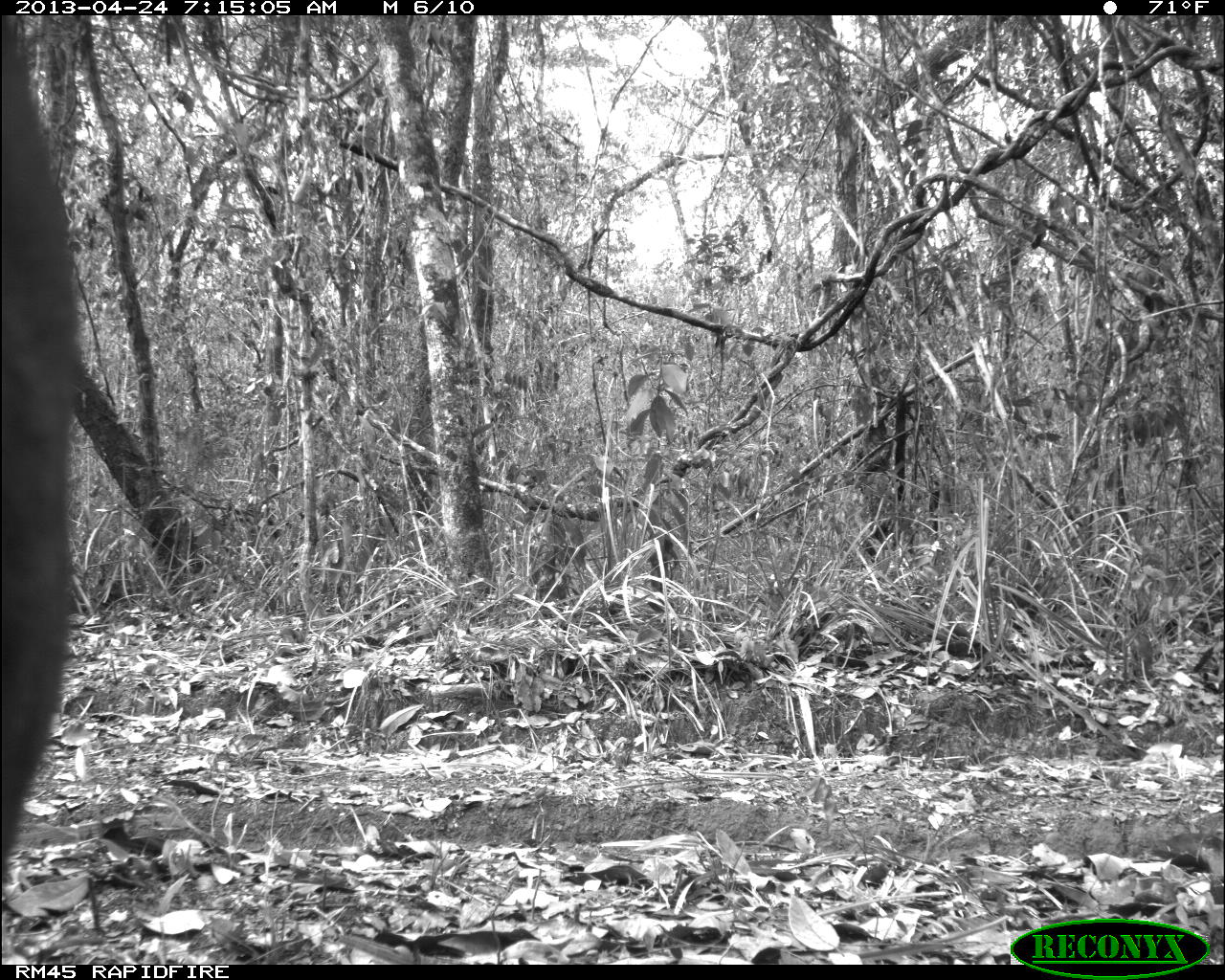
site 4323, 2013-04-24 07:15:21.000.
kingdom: Animalia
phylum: Chordata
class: Mammalia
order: Carnivora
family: Felidae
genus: Puma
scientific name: Puma concolor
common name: mountain lion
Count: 1.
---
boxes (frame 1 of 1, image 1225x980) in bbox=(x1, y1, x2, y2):
puma concolor: bbox=(0, 16, 80, 875)